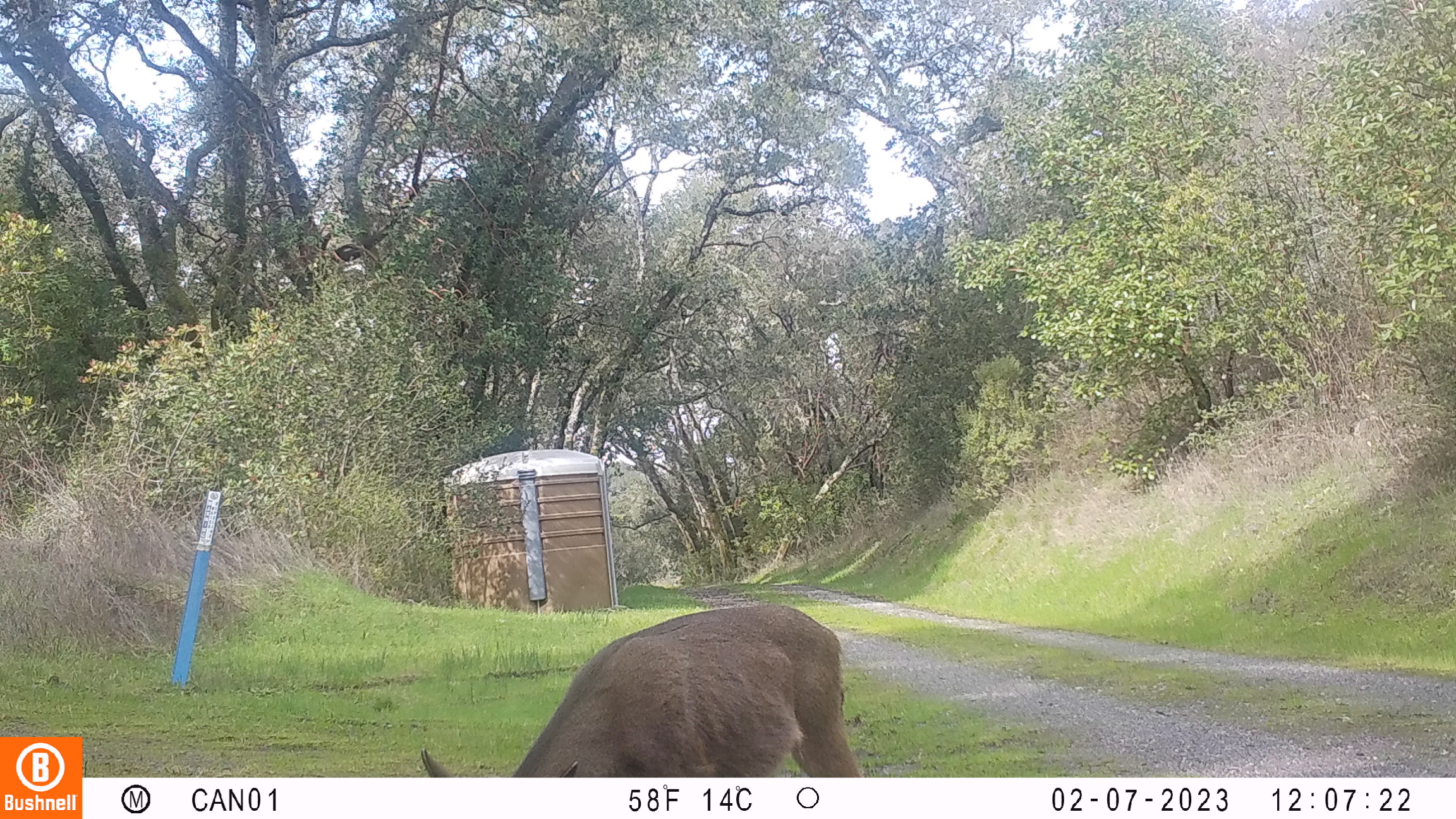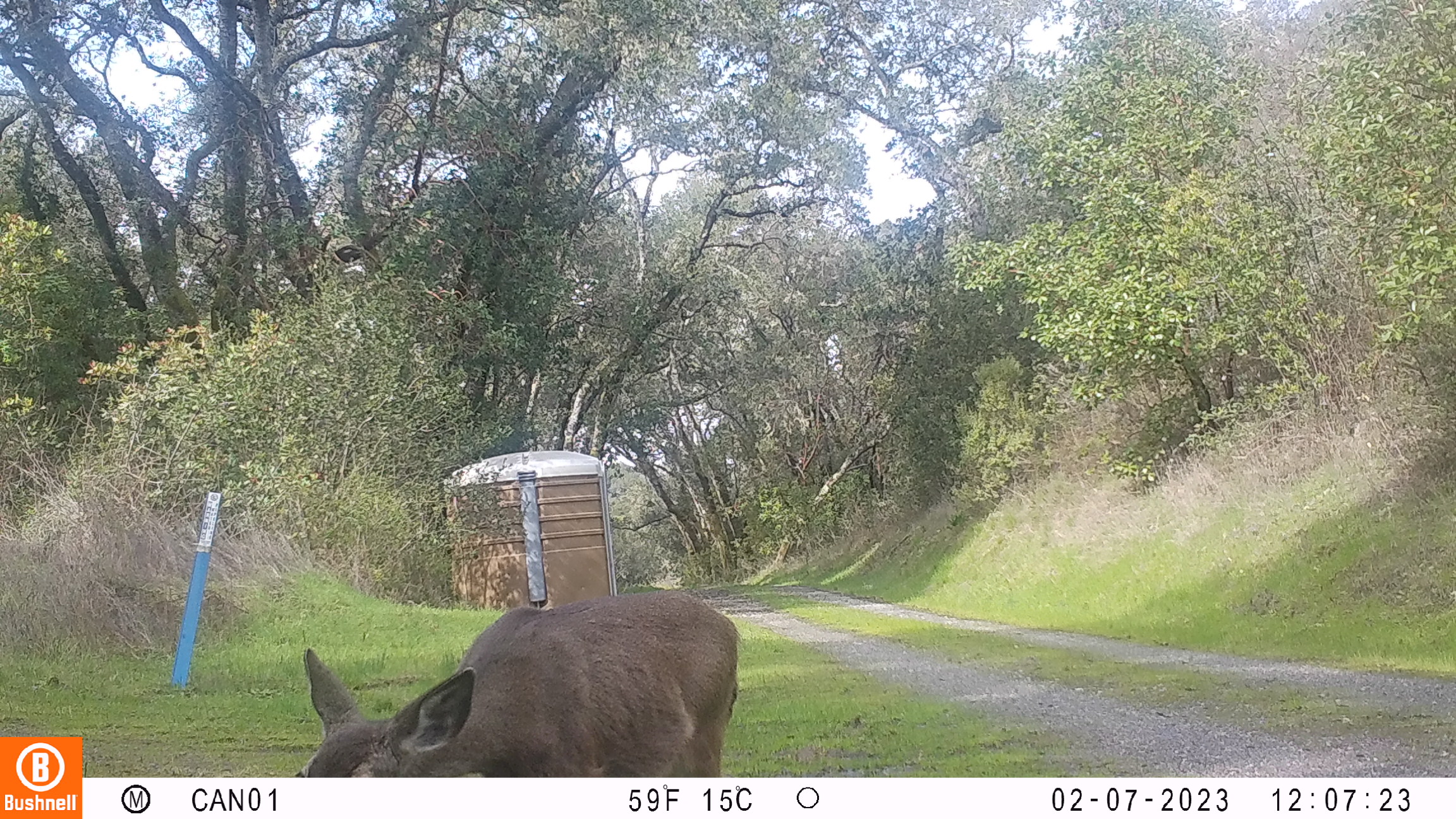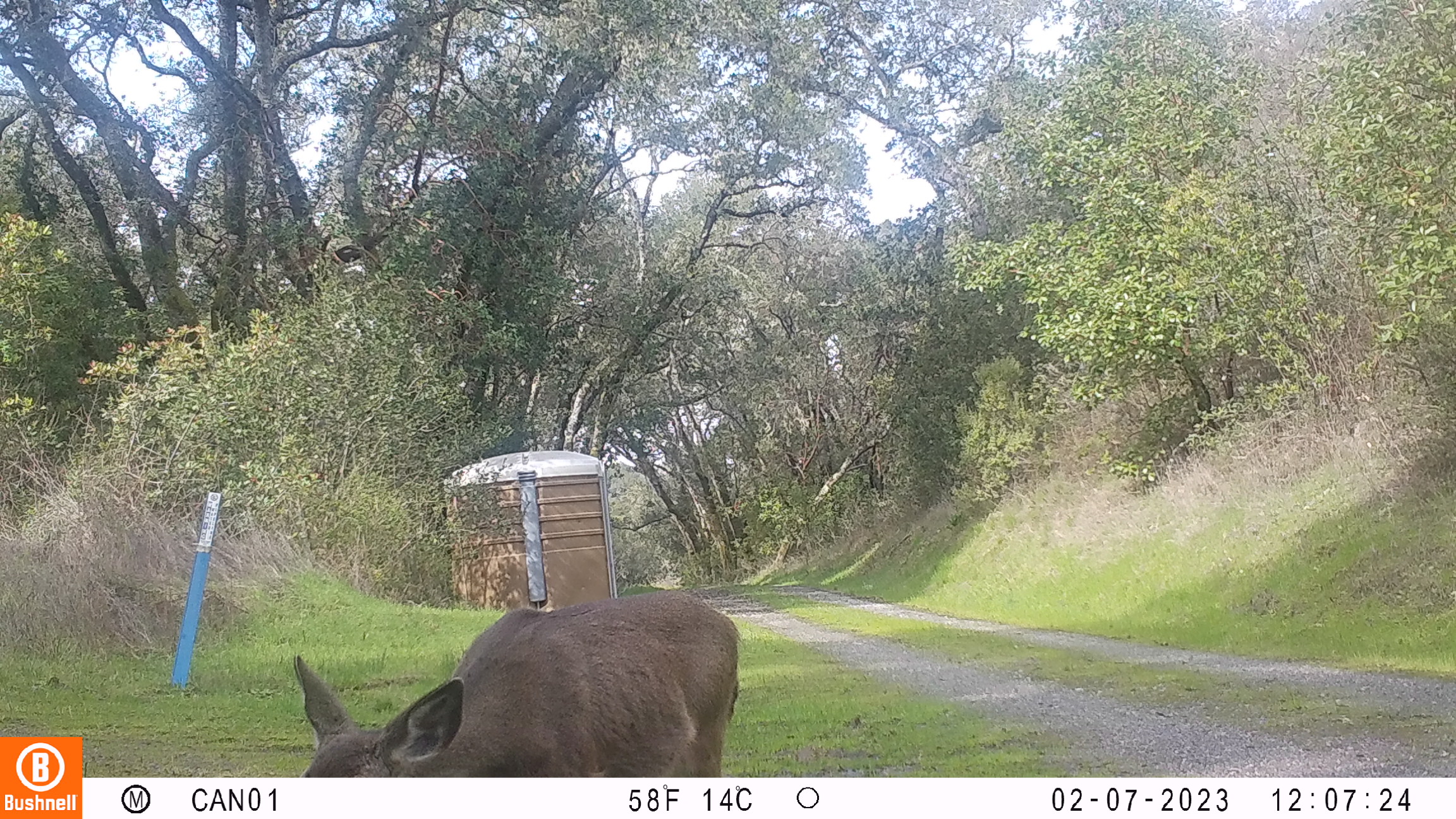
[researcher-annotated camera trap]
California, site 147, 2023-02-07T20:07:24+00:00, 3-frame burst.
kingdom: Animalia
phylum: Chordata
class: Mammalia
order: Artiodactyla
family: Cervidae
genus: Odocoileus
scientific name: Odocoileus hemionus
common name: mule deer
Mule deer (Odocoileus hemionus).